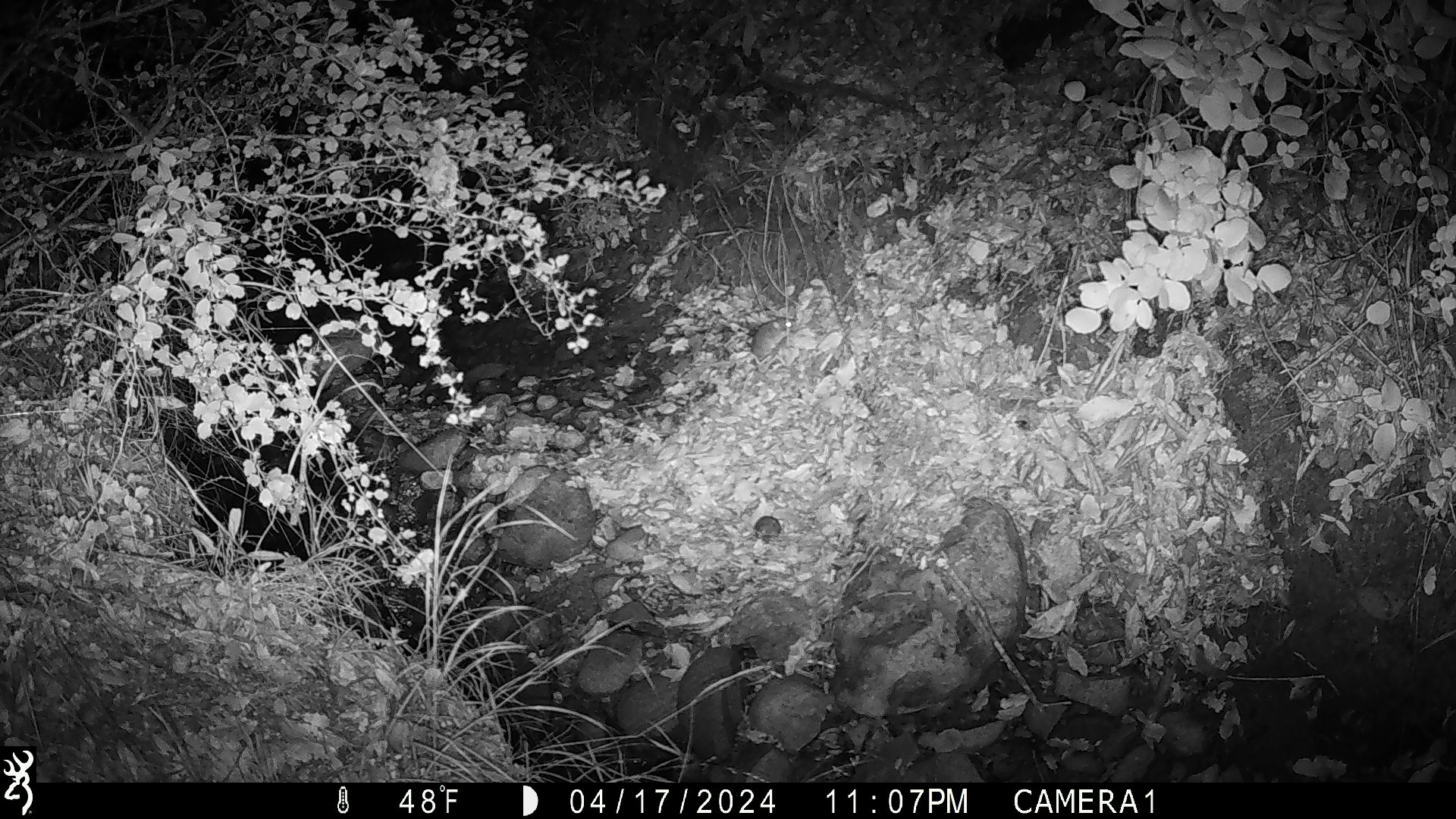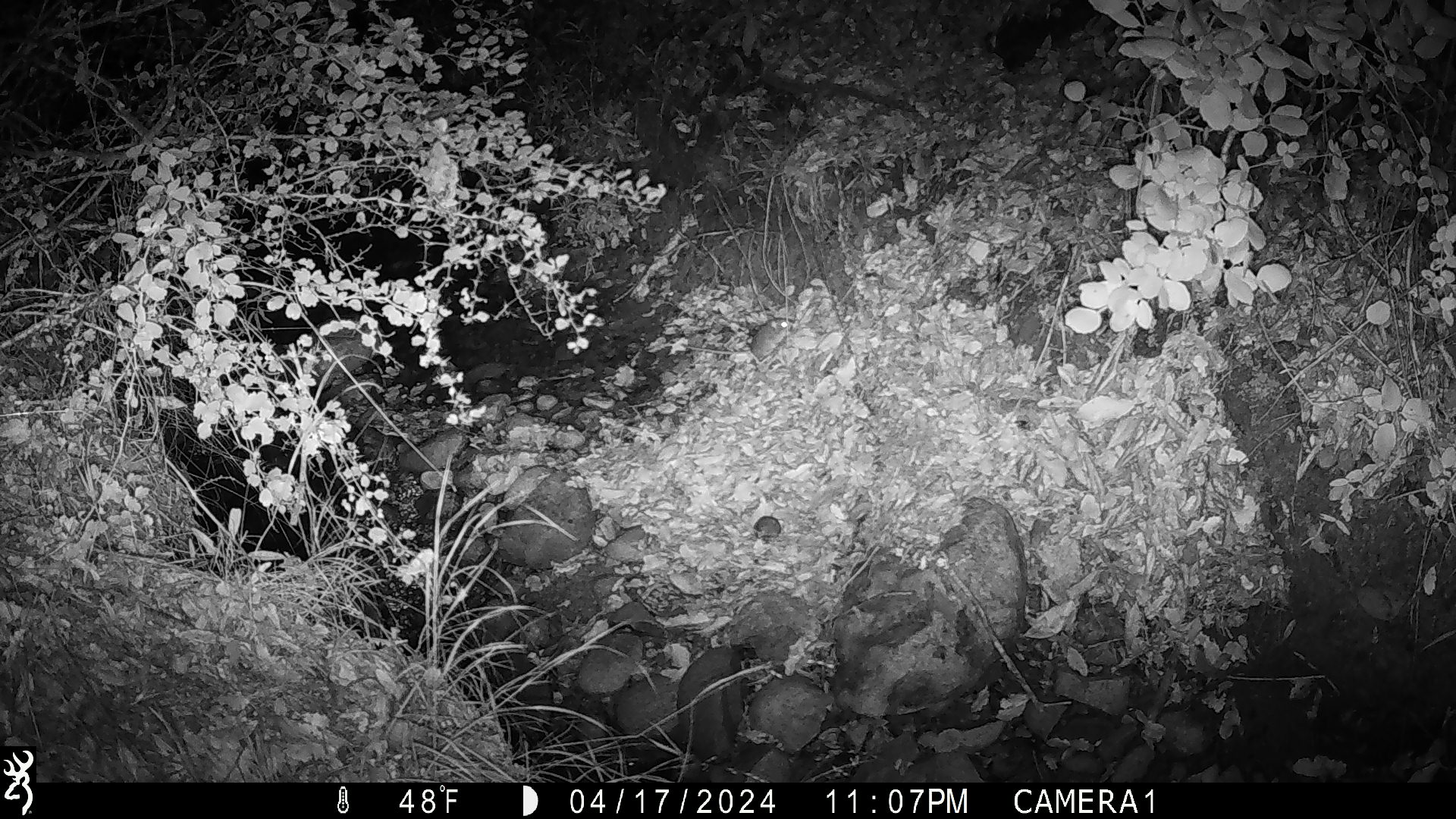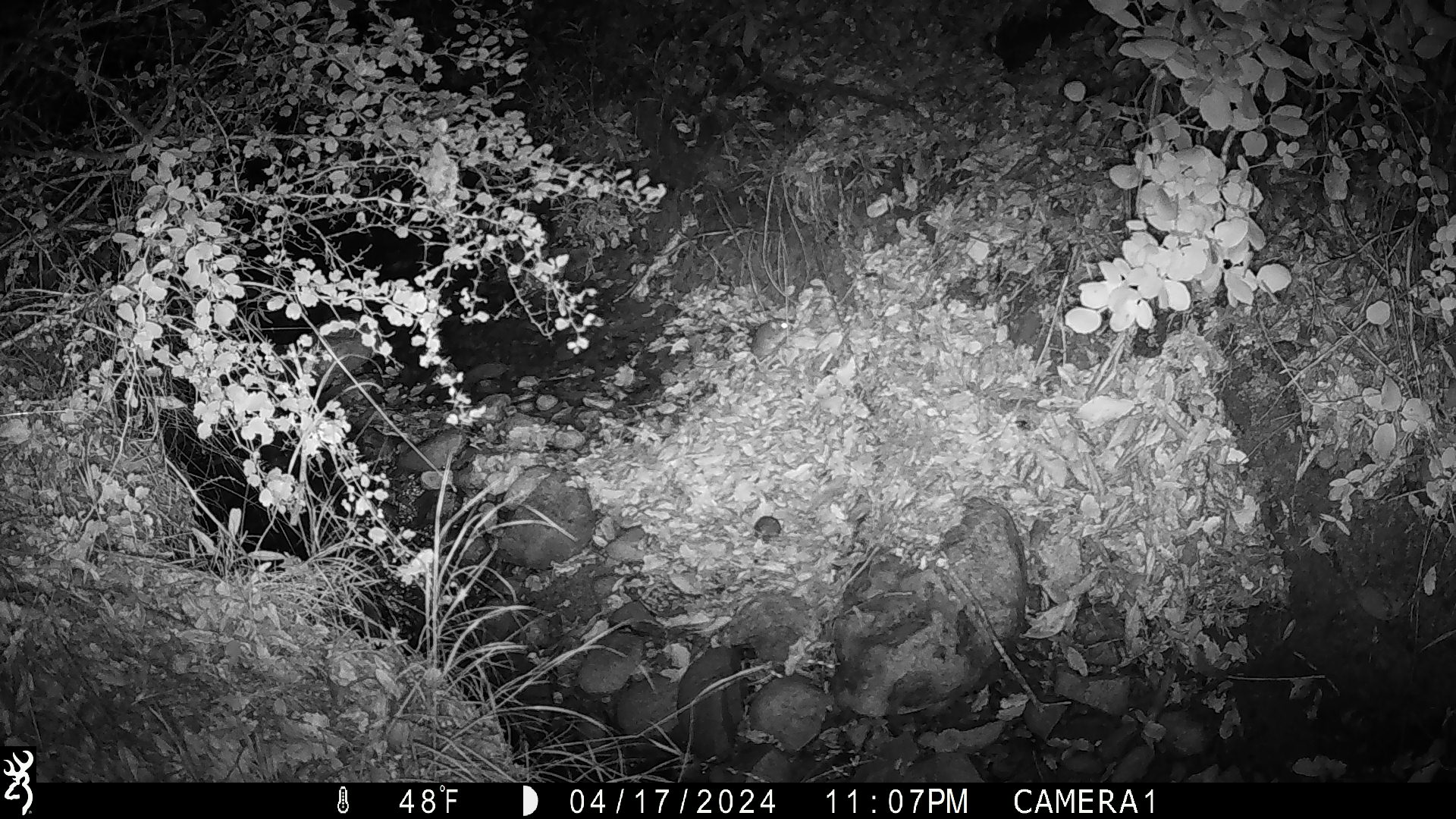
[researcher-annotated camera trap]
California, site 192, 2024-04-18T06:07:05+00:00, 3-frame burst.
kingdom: Animalia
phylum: Chordata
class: Mammalia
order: Rodentia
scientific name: Rodentia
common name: mouse or rat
Mouse or rat (Rodentia).